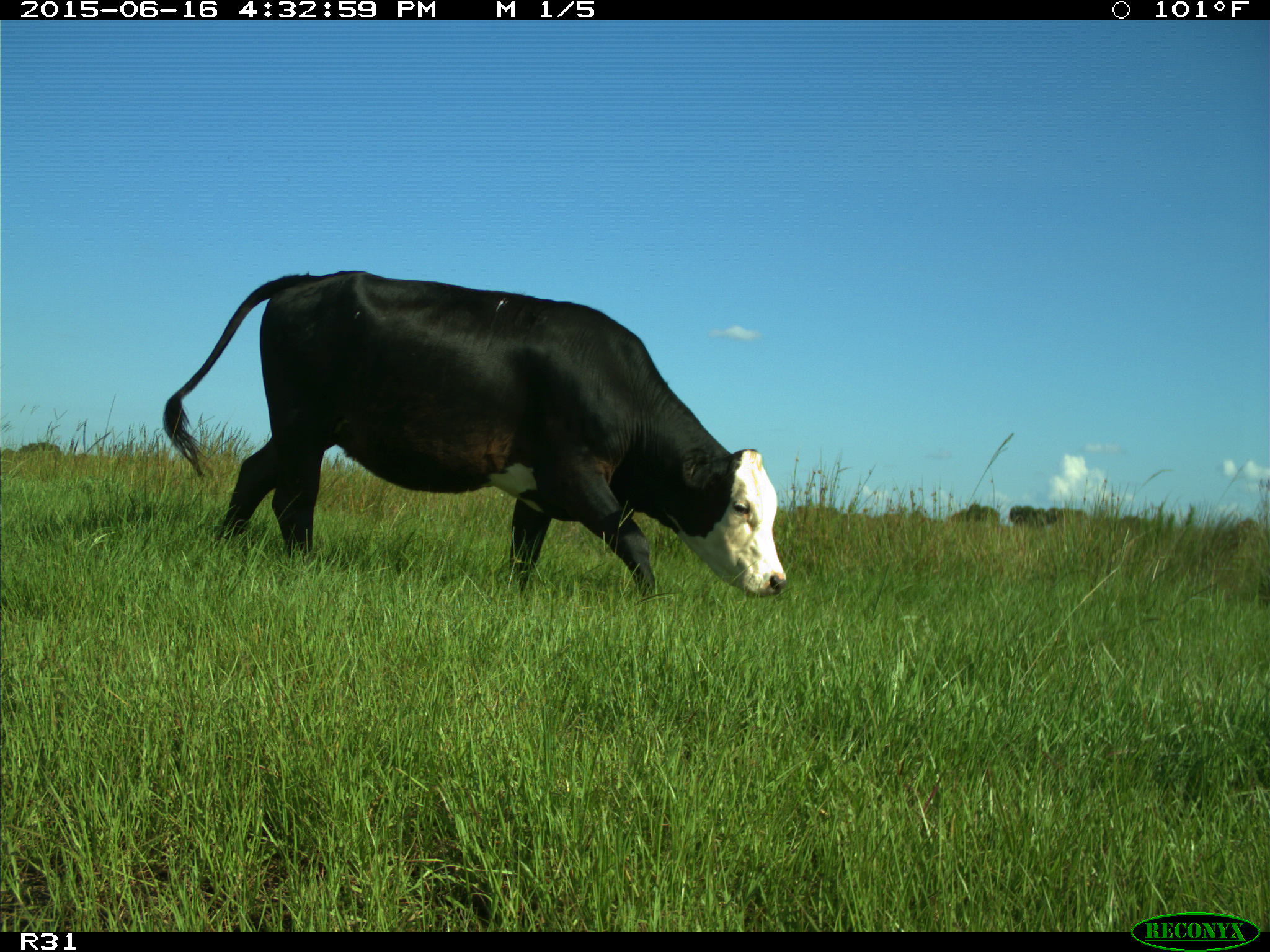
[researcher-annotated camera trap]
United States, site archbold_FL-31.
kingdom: Animalia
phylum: Chordata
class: Mammalia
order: Artiodactyla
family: Bovidae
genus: Bos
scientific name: Bos taurus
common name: domestic cow